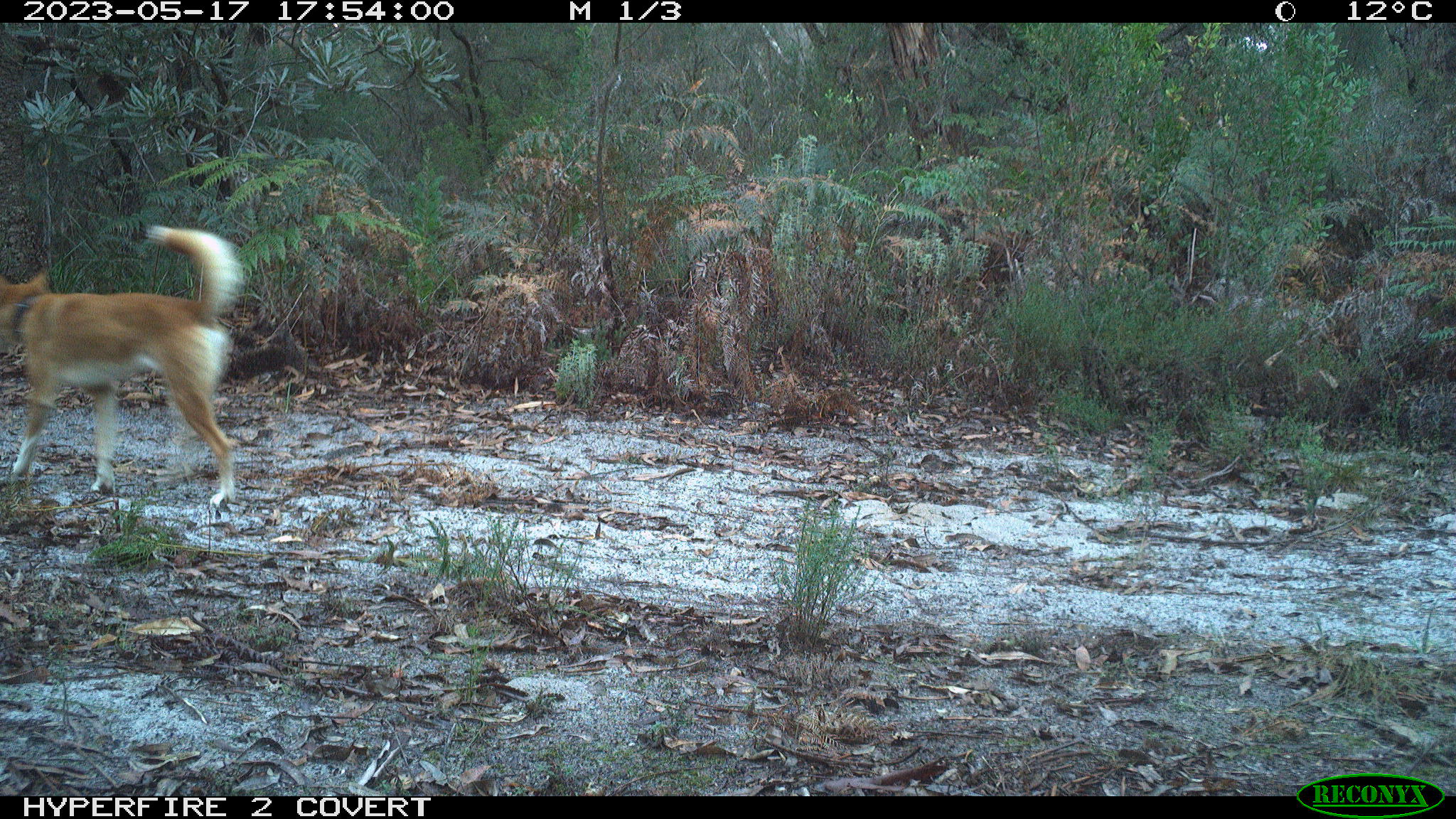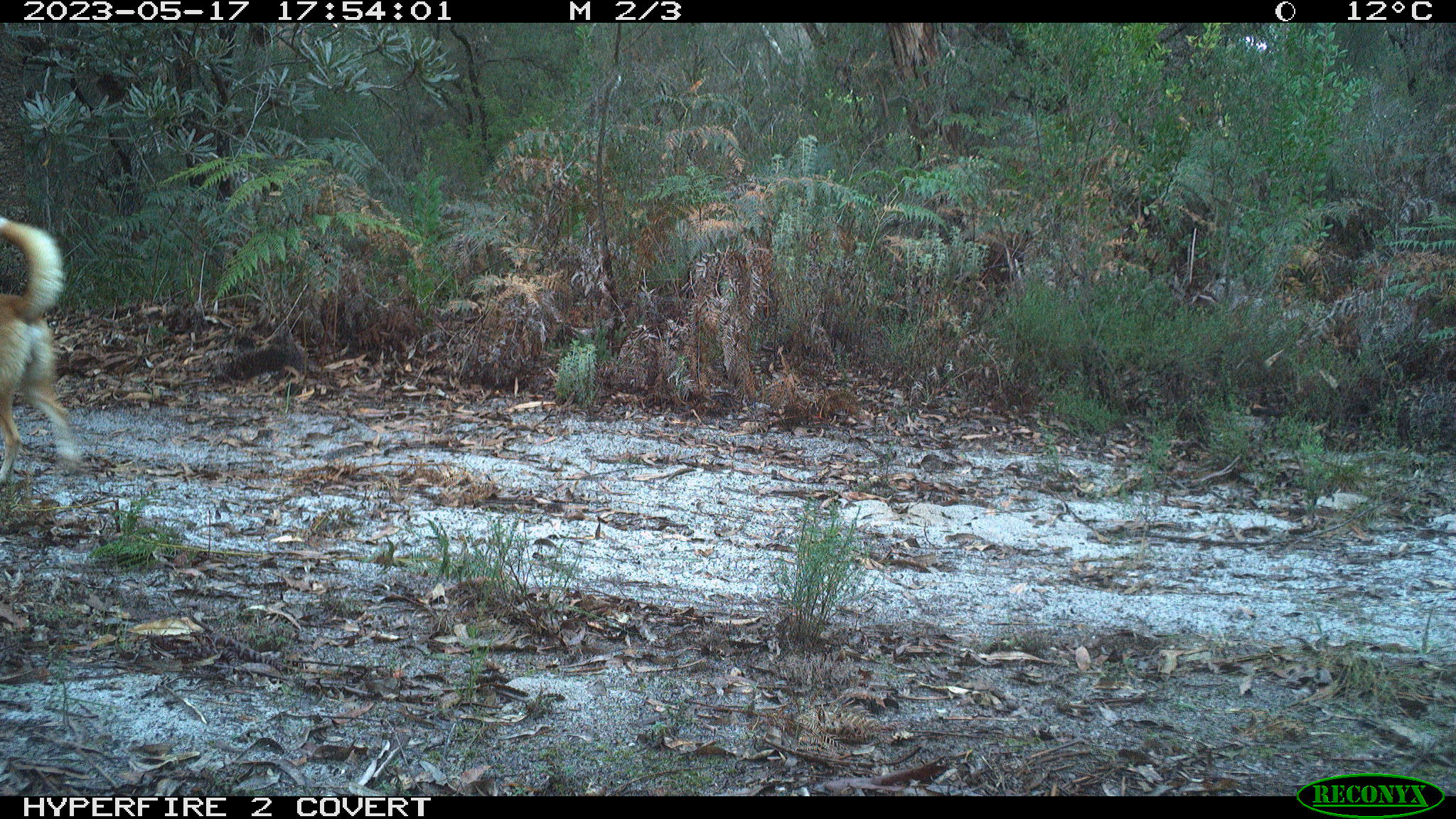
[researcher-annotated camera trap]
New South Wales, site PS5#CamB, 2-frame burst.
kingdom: Animalia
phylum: Chordata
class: Mammalia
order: Carnivora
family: Canidae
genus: Canis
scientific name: Canis familiaris dingo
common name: dingo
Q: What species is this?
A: Dingo (Canis familiaris dingo).